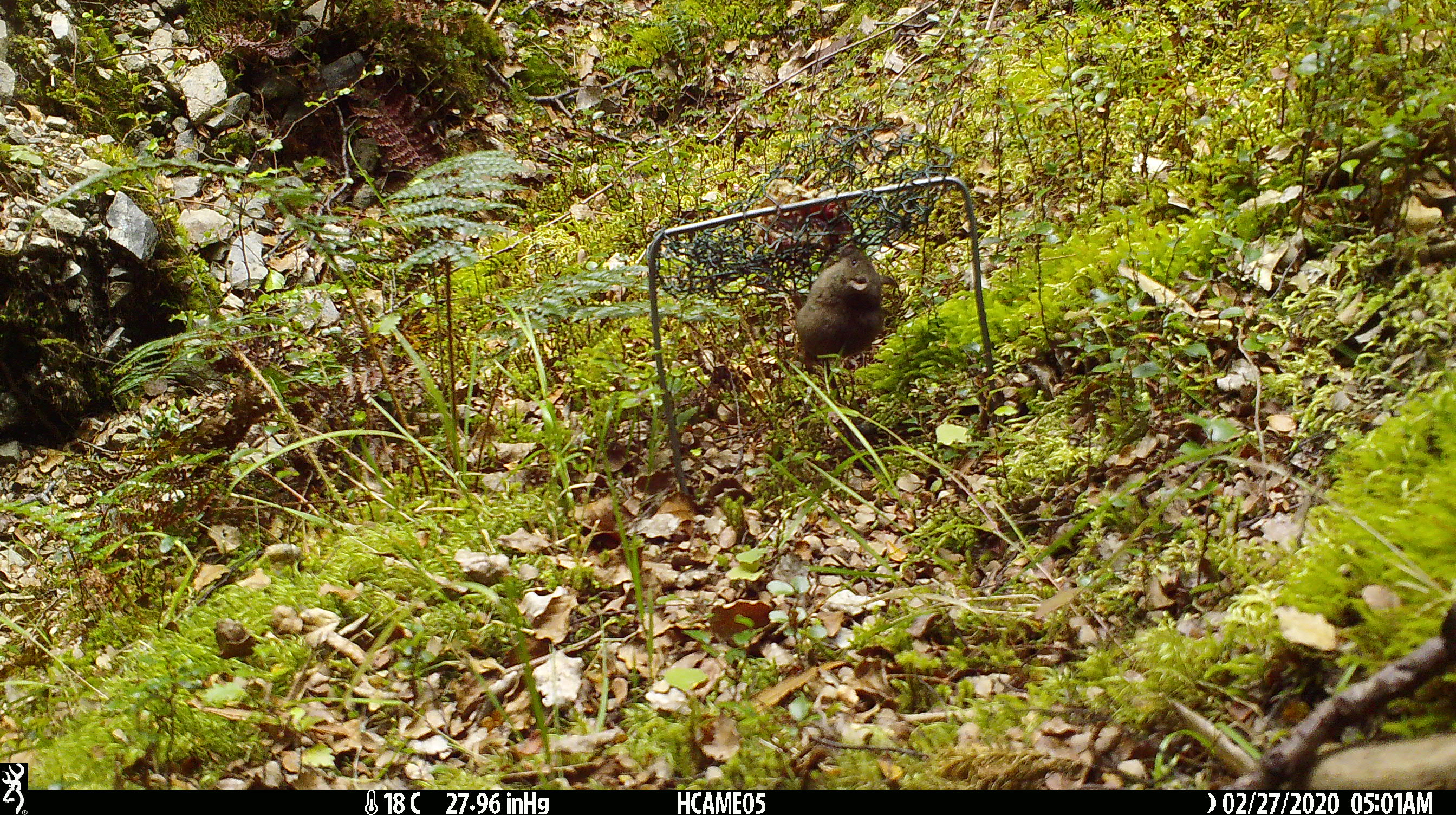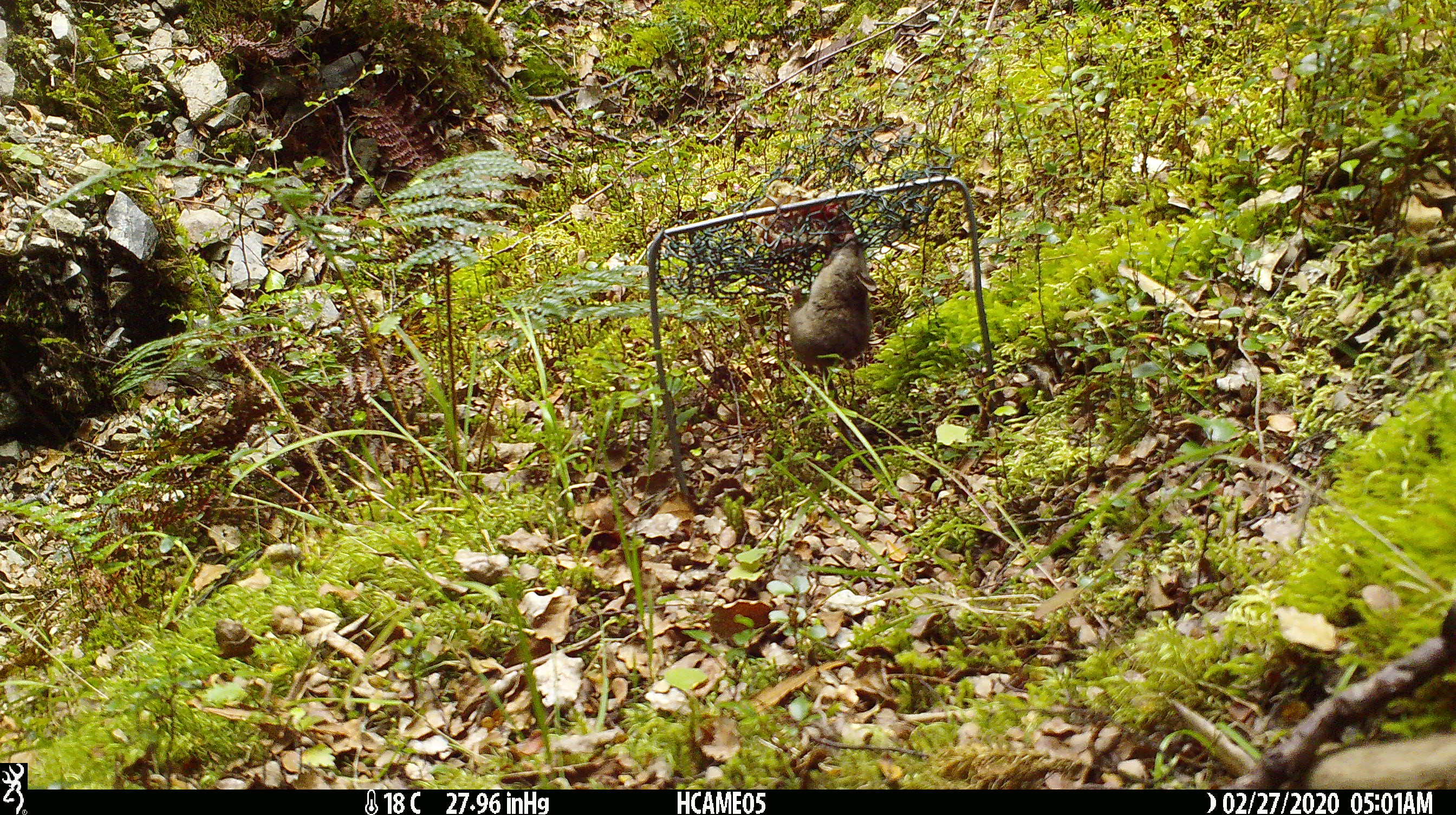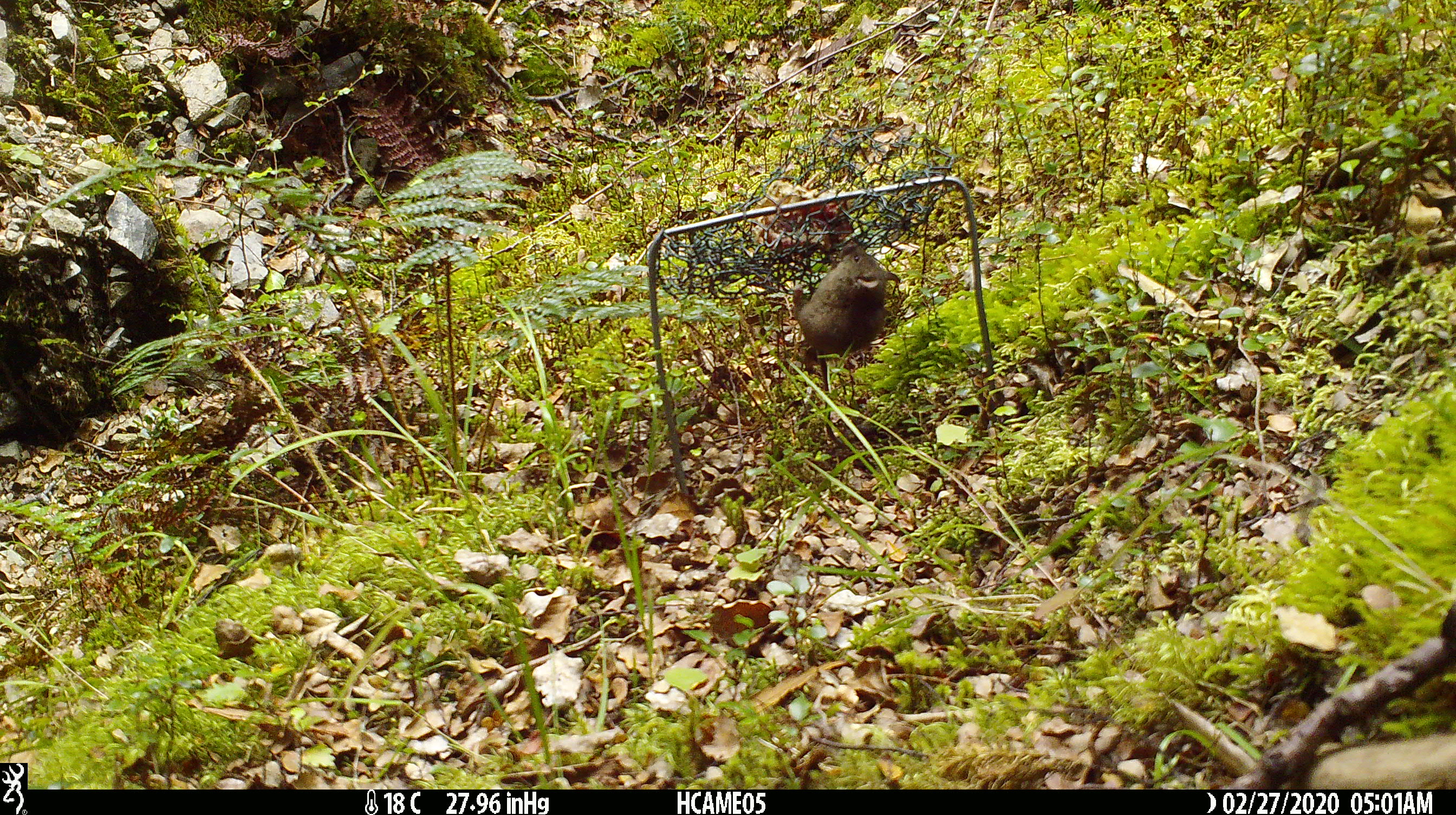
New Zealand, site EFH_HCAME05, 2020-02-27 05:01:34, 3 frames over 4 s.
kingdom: Animalia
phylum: Chordata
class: Mammalia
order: Rodentia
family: Muridae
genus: Mus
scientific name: Mus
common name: mouse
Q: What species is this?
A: Mouse (Mus).